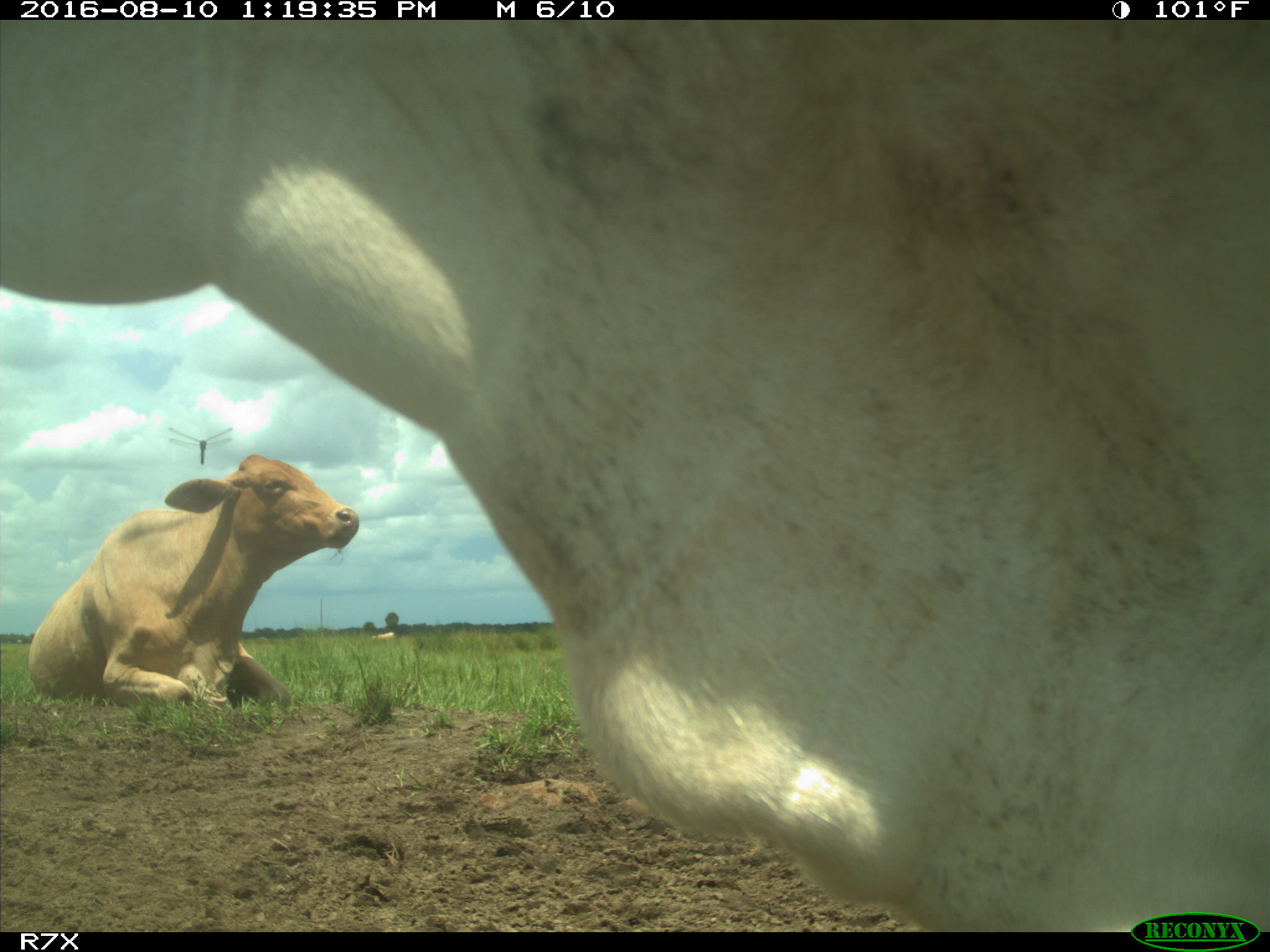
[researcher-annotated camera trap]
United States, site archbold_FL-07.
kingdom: Animalia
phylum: Chordata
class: Mammalia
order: Artiodactyla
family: Bovidae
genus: Bos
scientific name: Bos taurus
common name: domestic cow